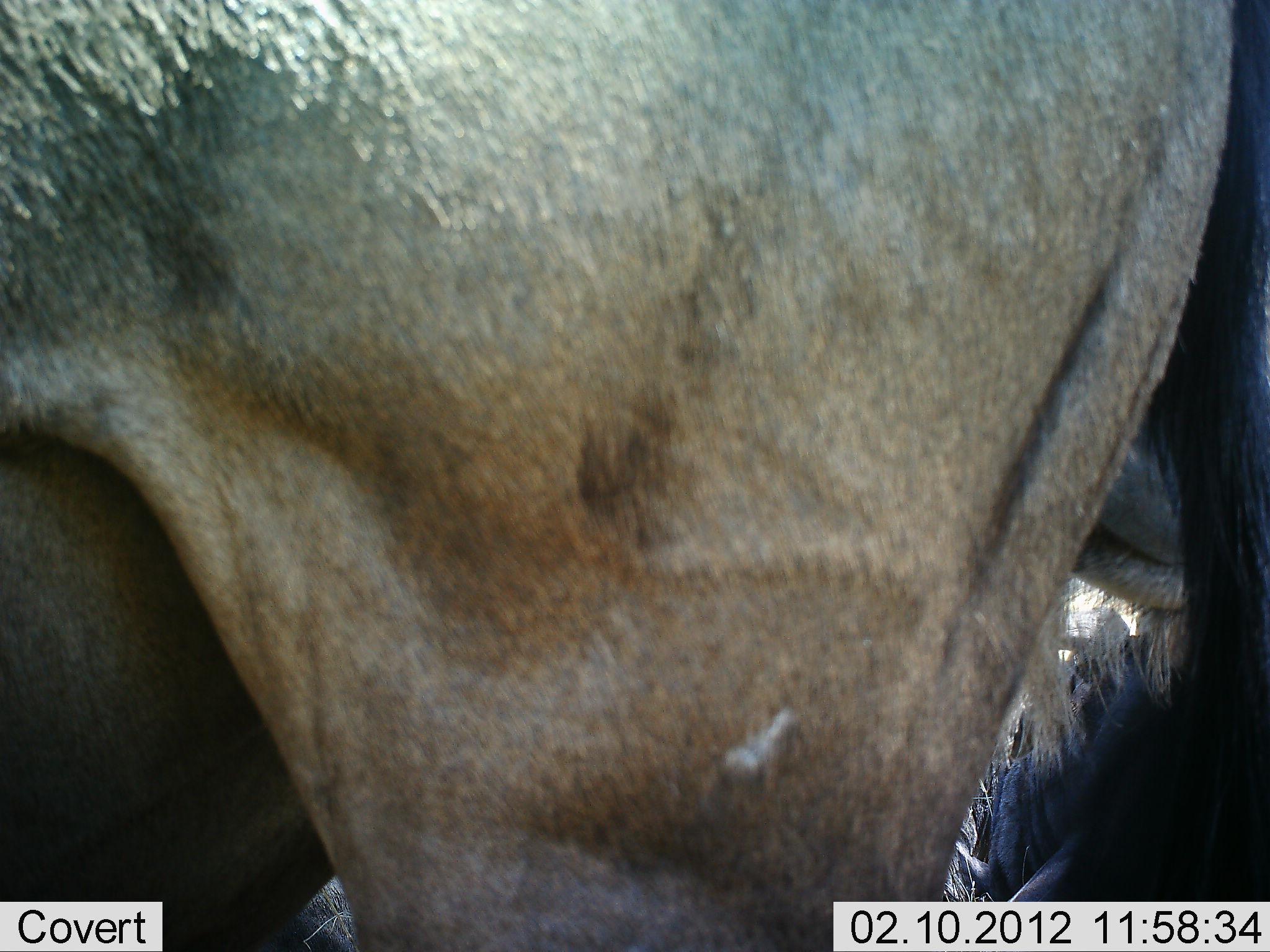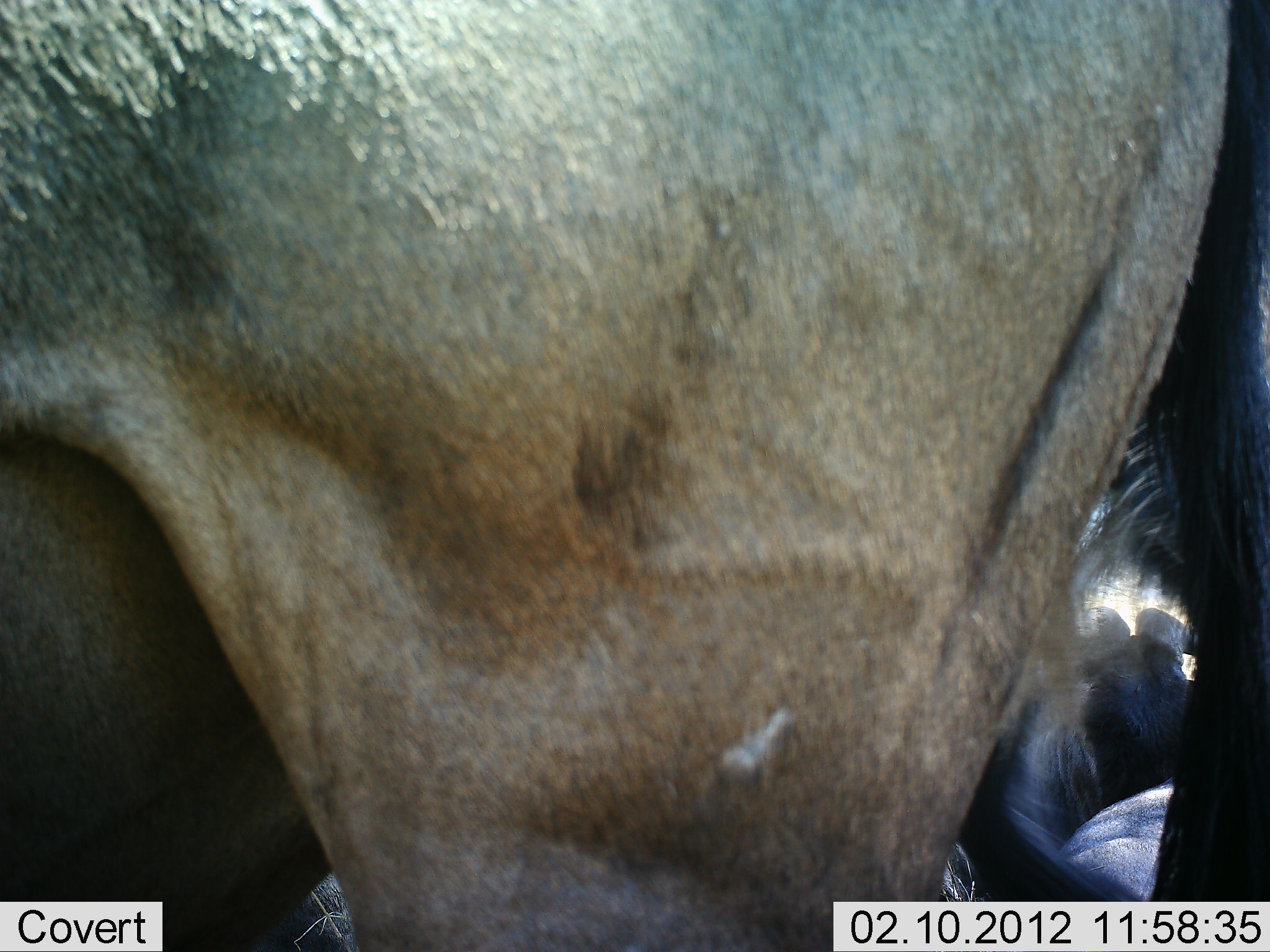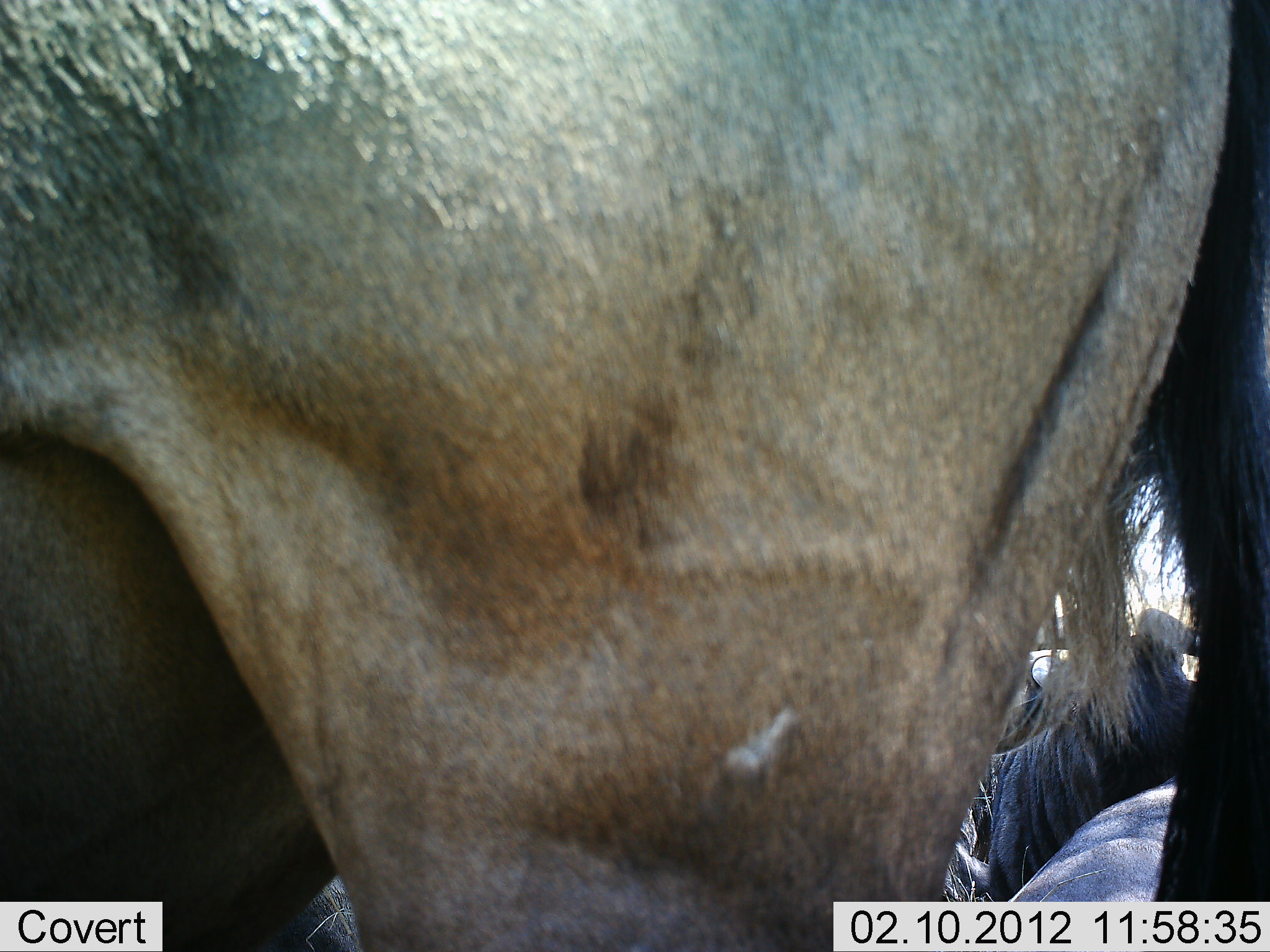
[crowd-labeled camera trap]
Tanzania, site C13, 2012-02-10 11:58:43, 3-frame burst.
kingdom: Animalia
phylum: Chordata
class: Mammalia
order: Artiodactyla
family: Bovidae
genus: Connochaetes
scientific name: Connochaetes taurinus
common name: blue wildebeest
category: wildebeest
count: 3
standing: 80%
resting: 87%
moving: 7%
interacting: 0%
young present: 7%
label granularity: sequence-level